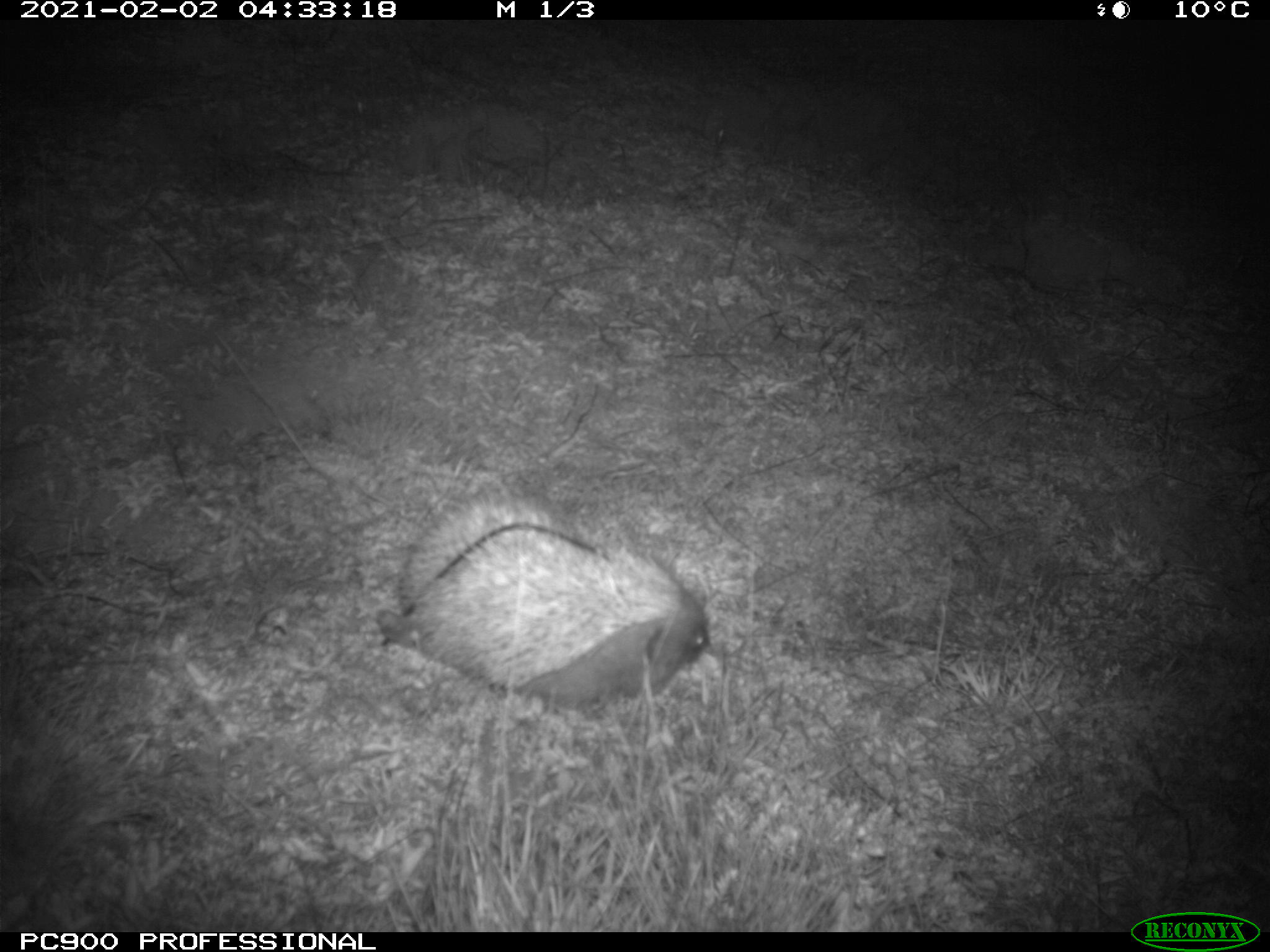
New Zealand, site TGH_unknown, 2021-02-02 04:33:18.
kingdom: Animalia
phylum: Chordata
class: Mammalia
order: Eulipotyphla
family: Erinaceidae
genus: Erinaceus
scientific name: Erinaceus europaeus europaeus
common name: european hedgehog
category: hedgehog